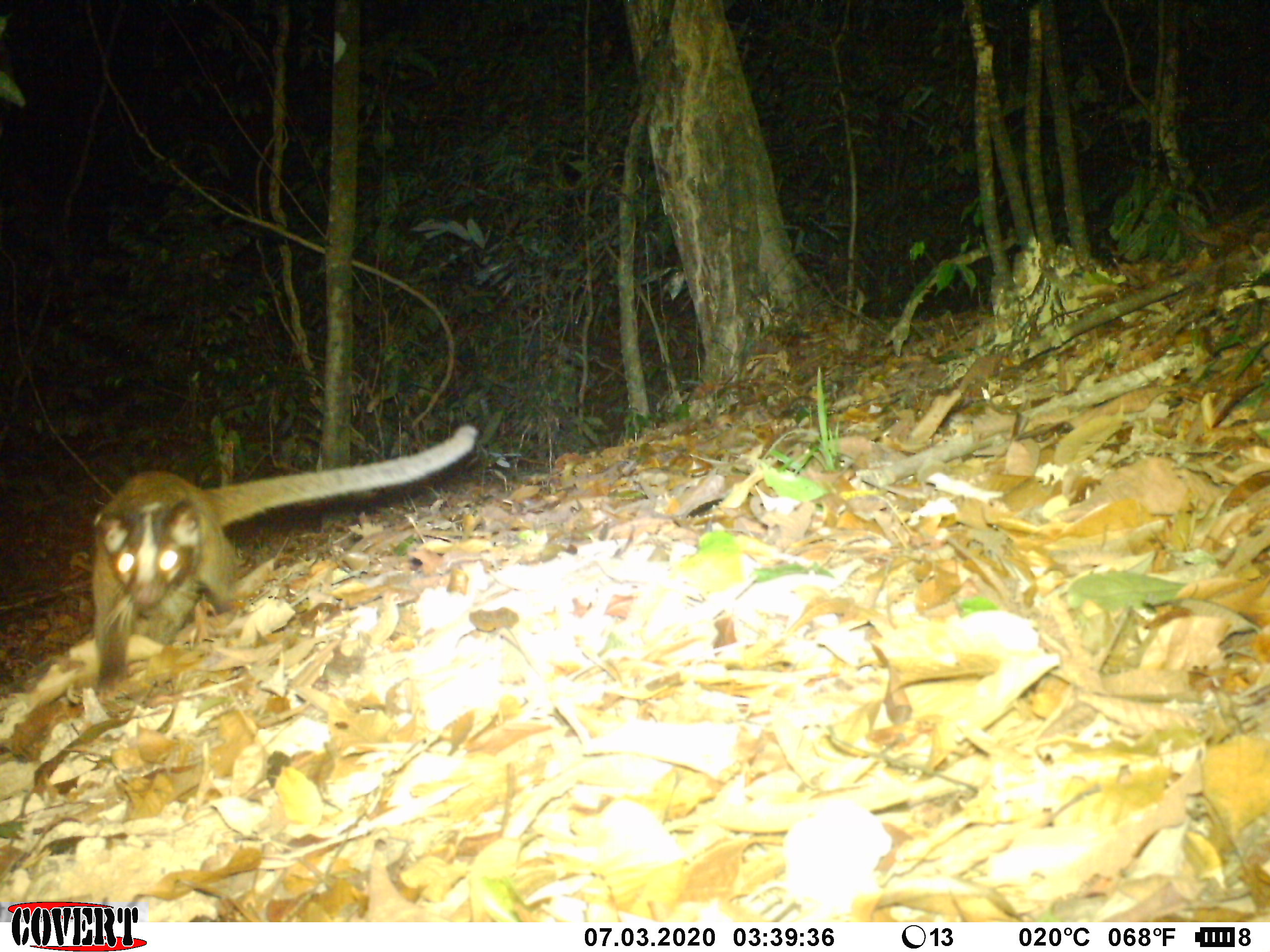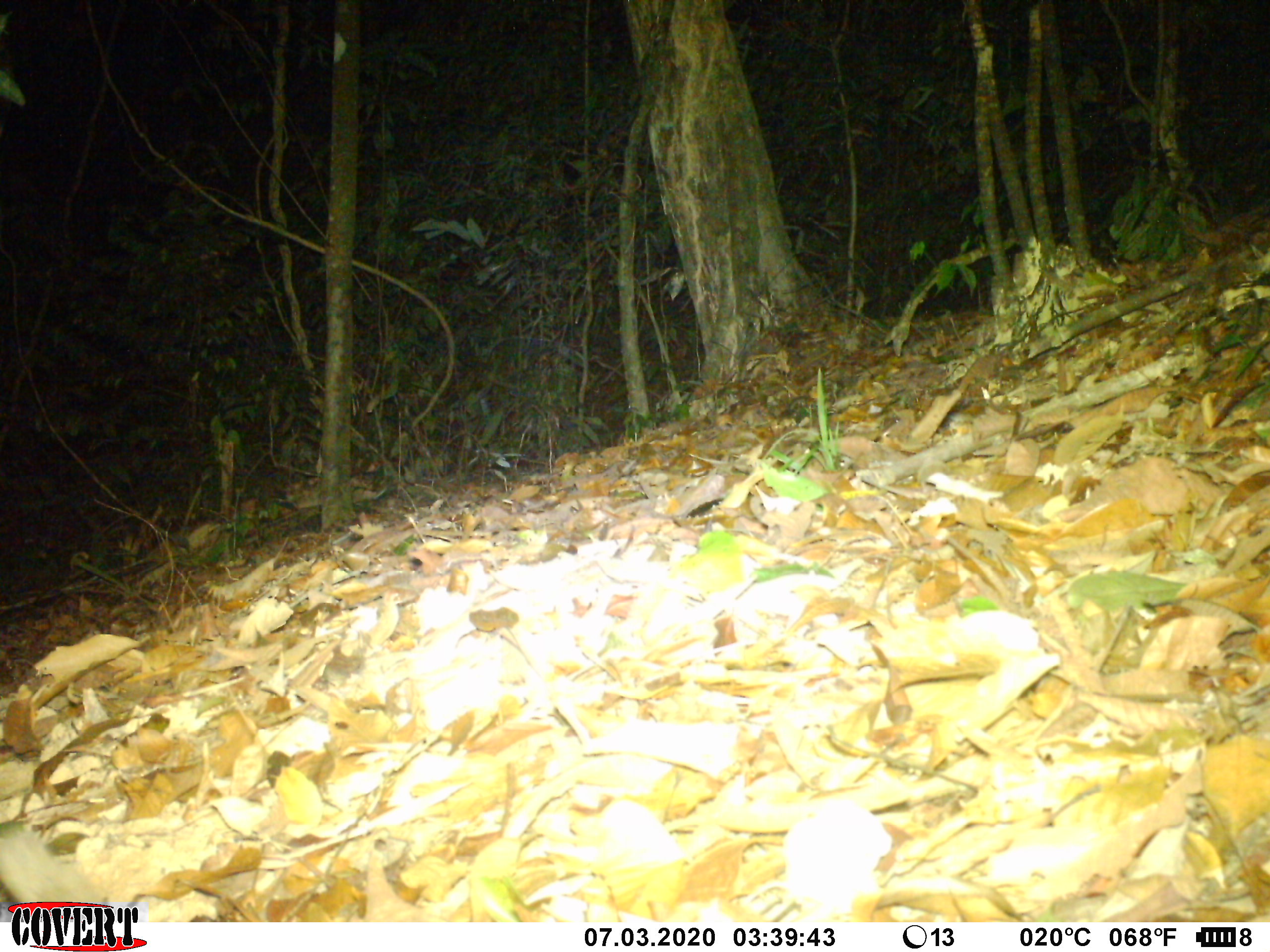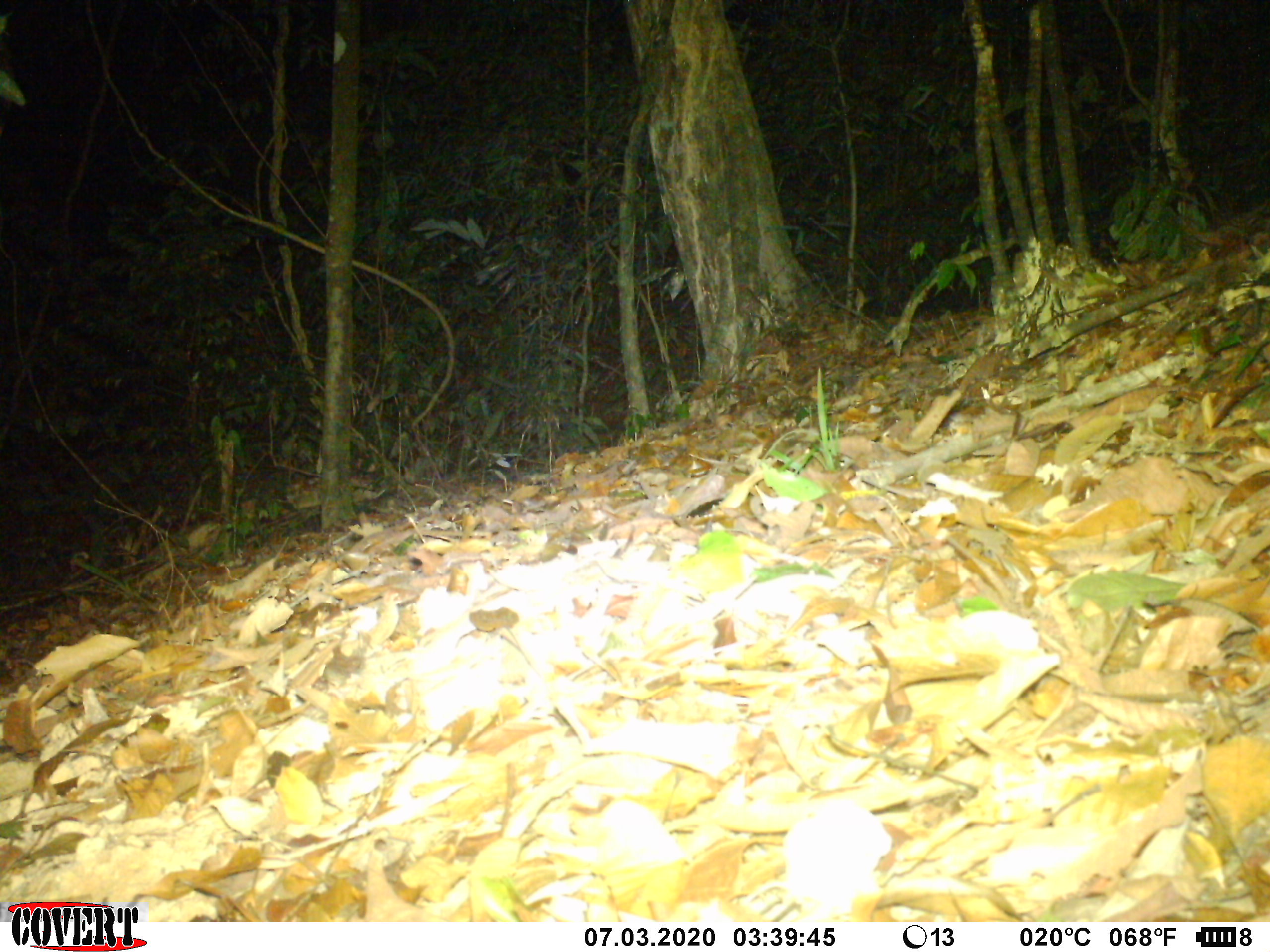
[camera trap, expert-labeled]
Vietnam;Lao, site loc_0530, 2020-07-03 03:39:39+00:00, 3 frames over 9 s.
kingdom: Animalia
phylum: Chordata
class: Mammalia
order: Carnivora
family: Viverridae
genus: Paguma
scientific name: Paguma larvata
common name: masked palm civet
Masked palm civet (Paguma larvata). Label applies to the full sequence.